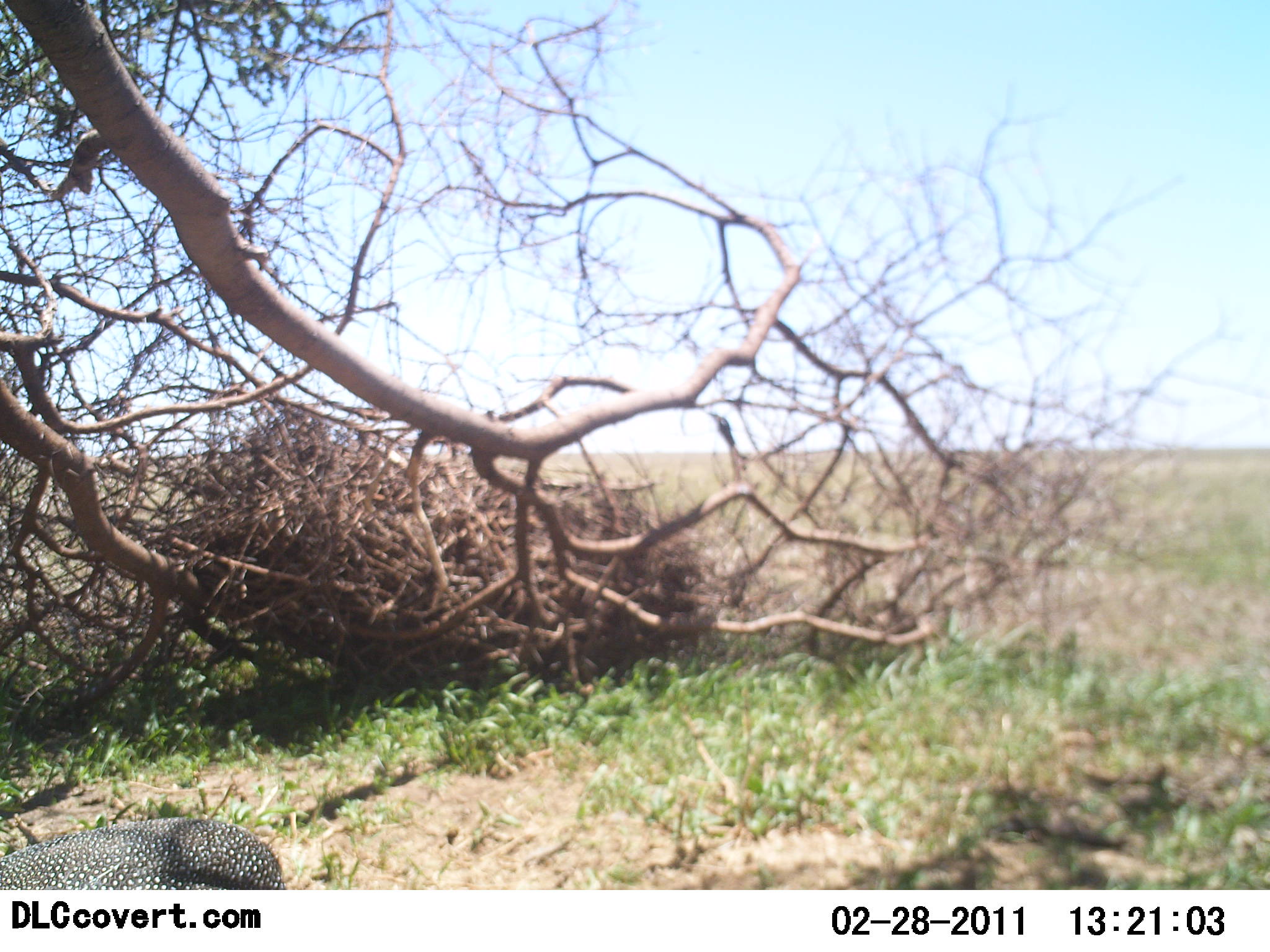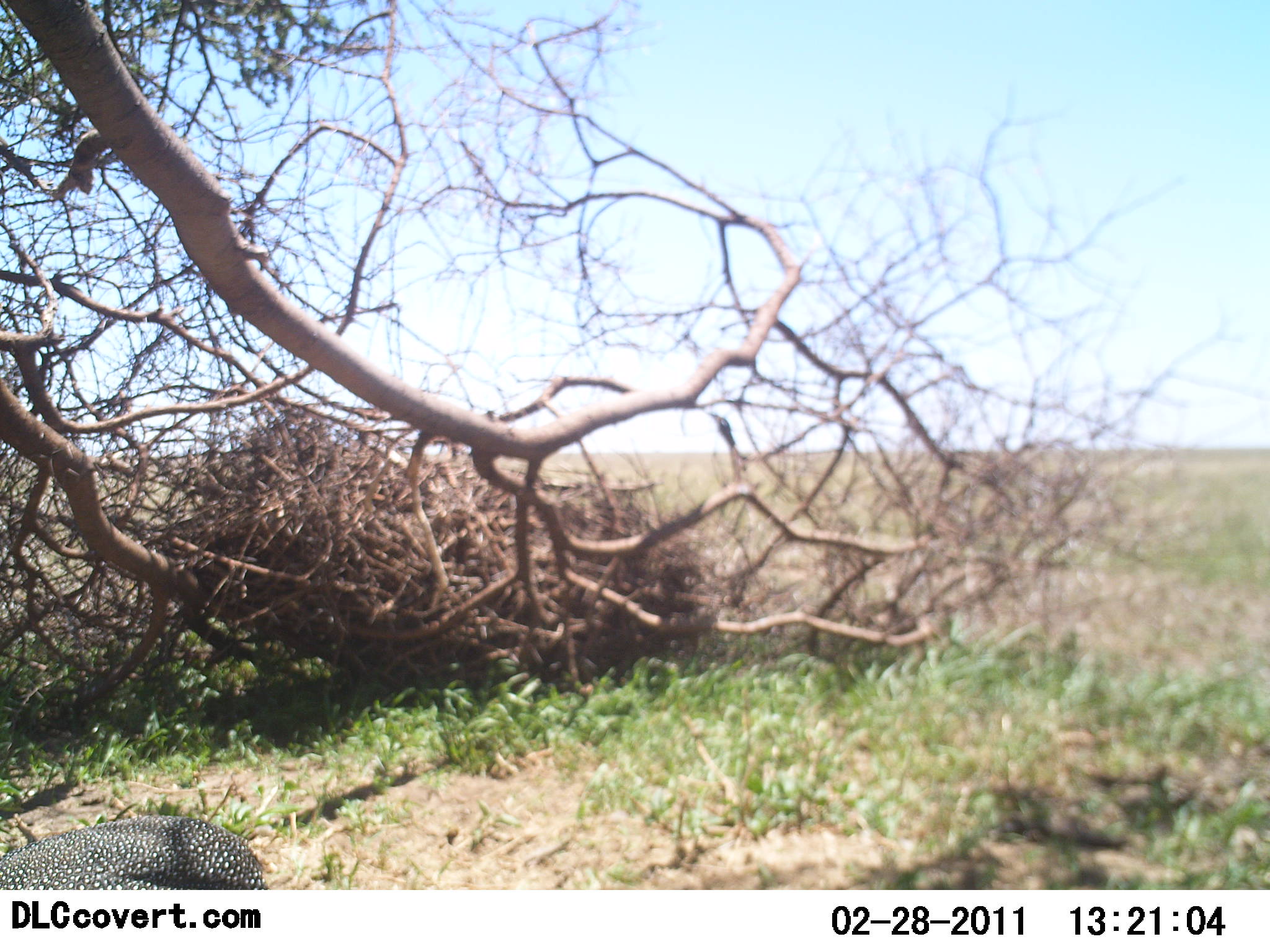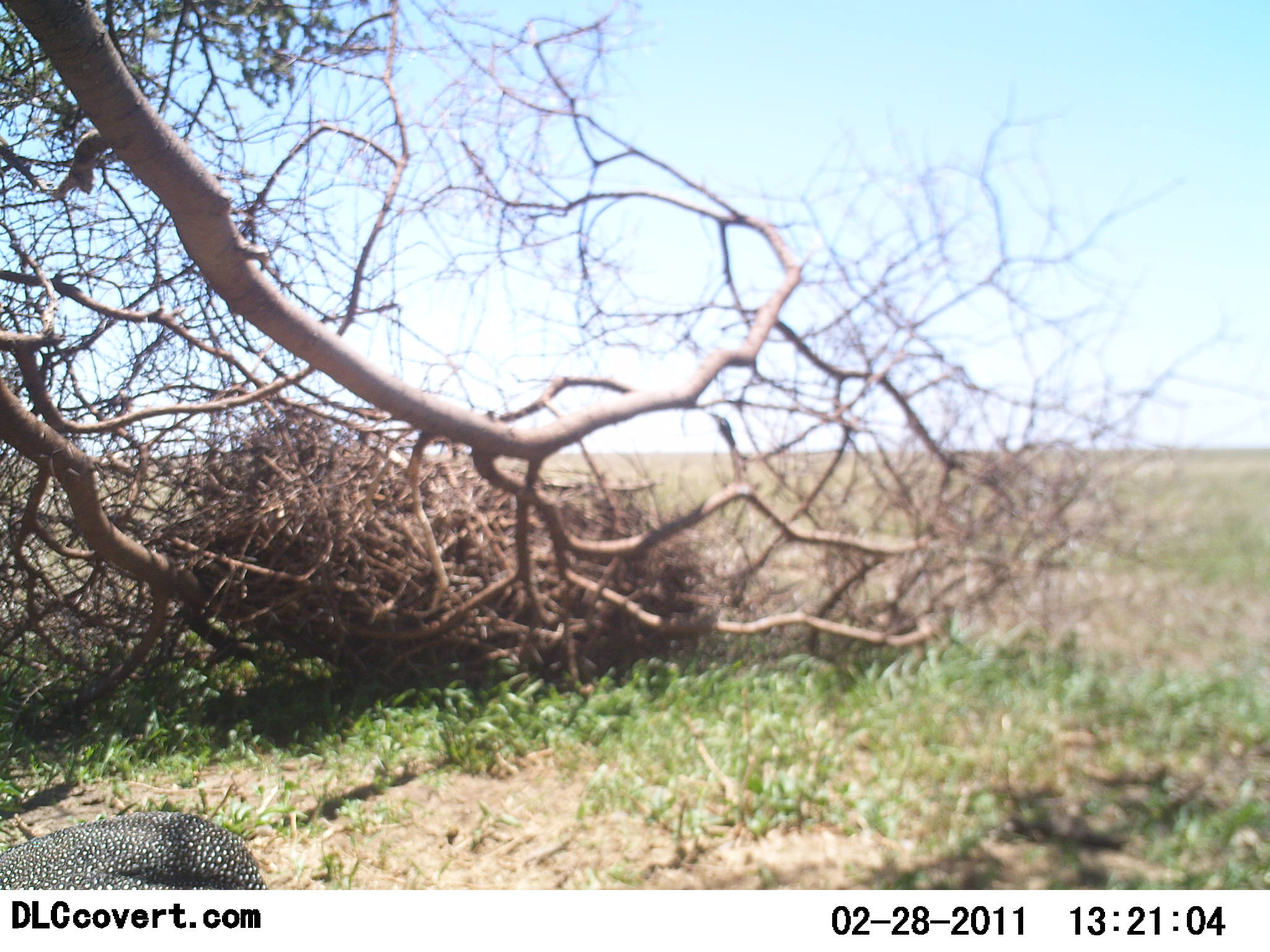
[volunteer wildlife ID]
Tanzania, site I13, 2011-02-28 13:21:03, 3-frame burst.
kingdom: Animalia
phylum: Chordata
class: Aves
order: Galliformes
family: Numididae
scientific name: Numididae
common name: guinea fowl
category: guineafowl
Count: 1.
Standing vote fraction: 60%.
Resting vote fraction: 0%.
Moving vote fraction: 40%.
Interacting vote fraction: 0%.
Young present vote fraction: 0%.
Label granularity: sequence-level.